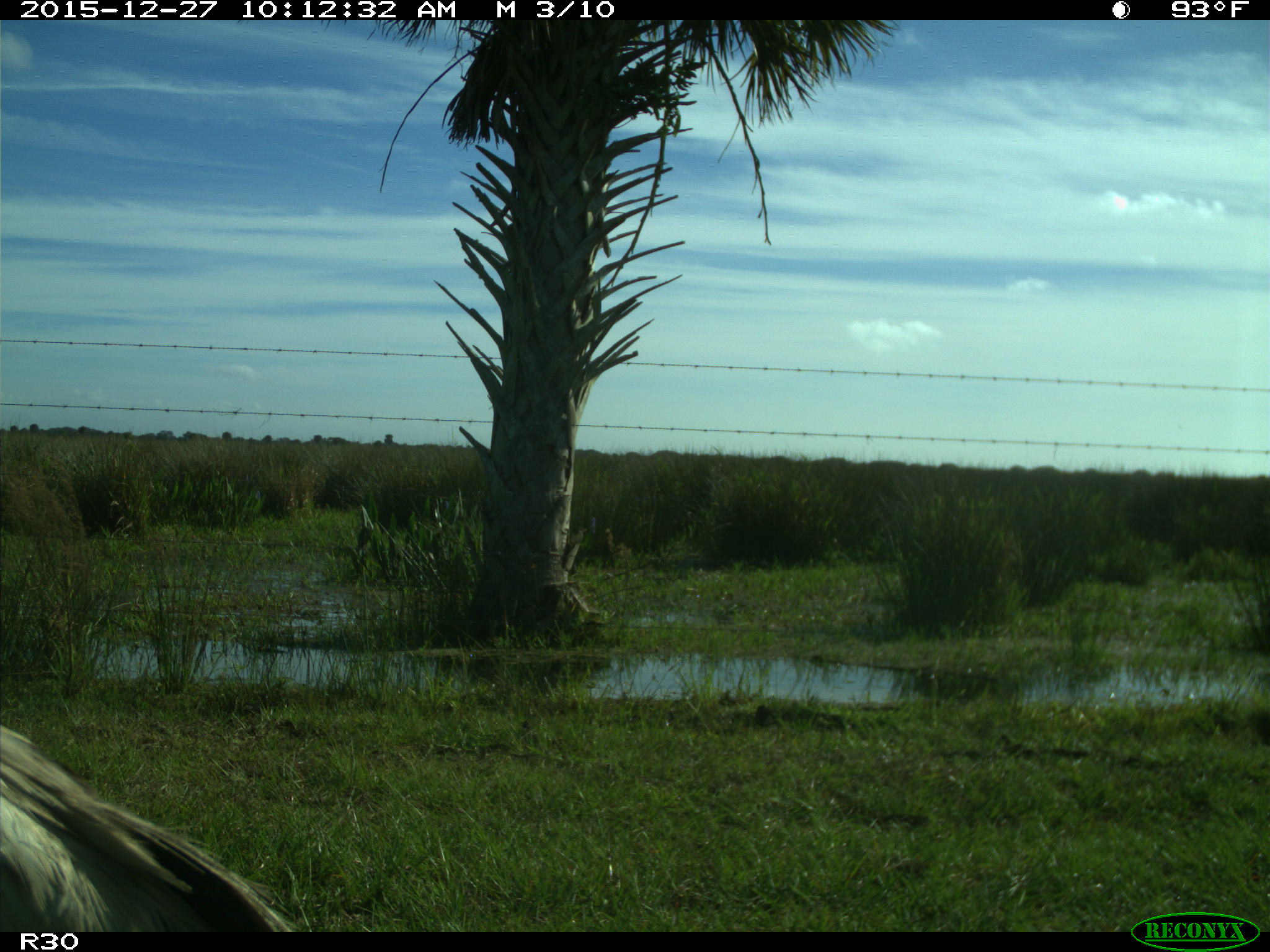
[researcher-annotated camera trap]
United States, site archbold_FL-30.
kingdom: Animalia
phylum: Chordata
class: Aves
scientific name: Aves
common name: birds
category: unidentified bird